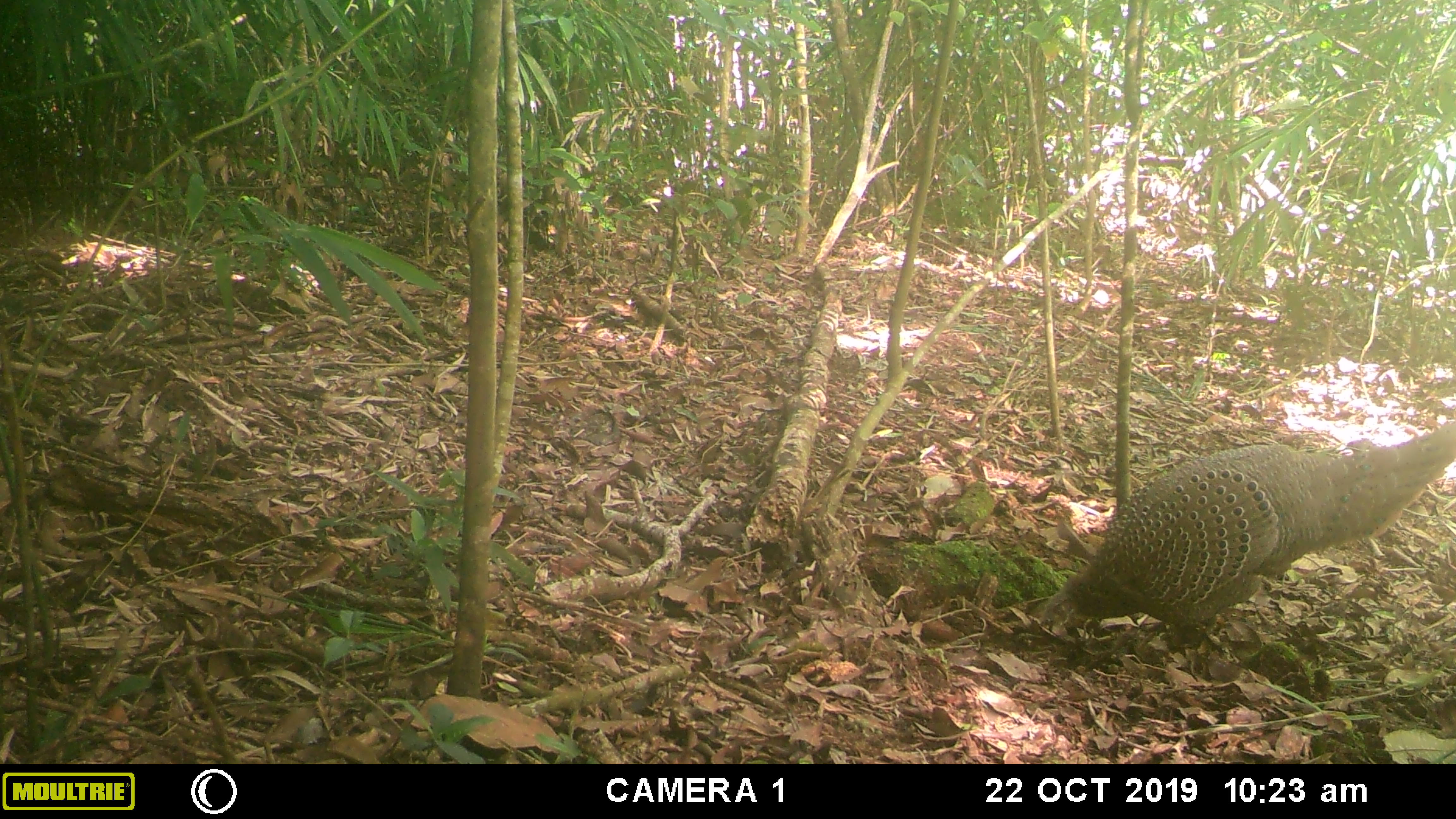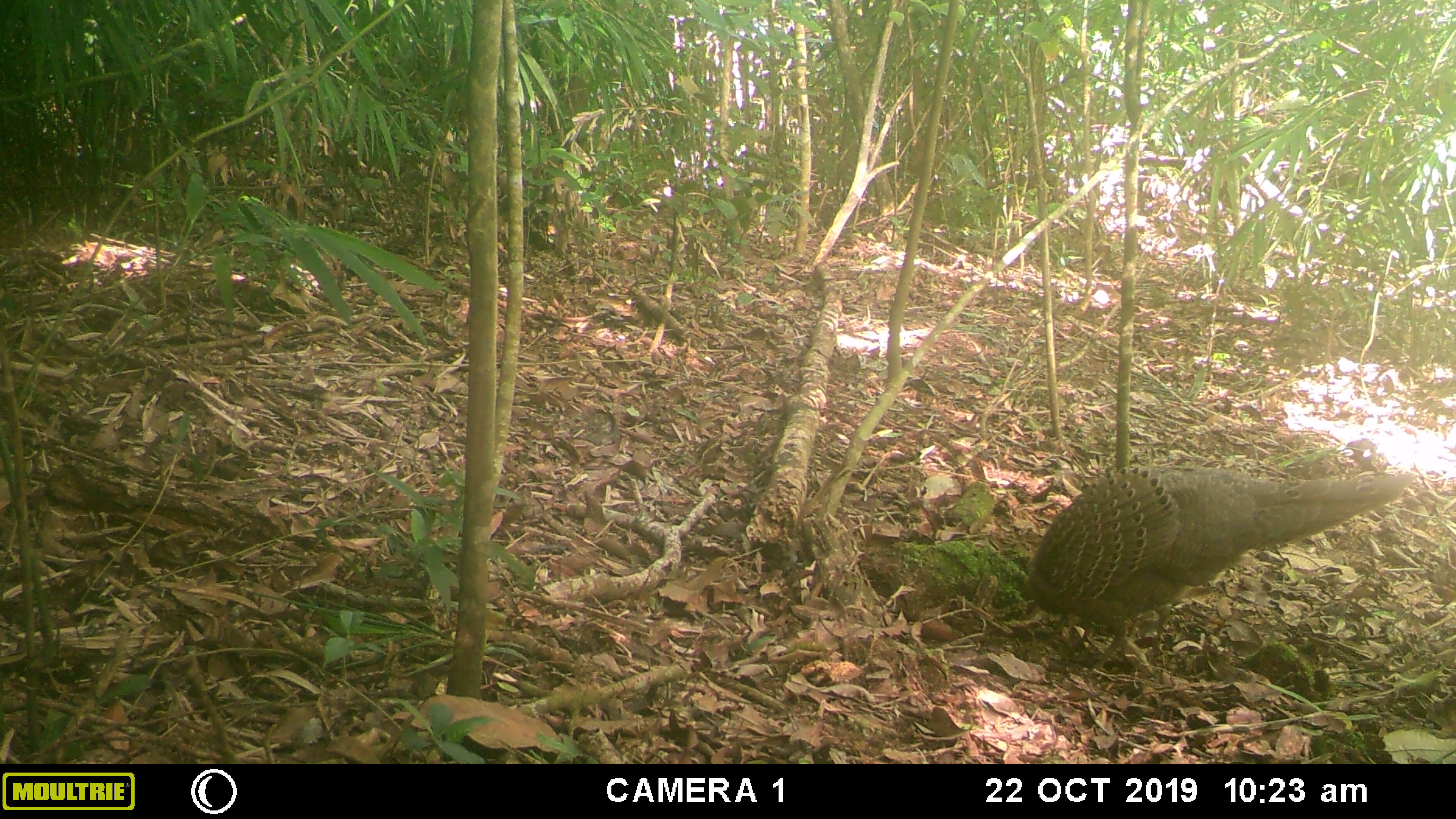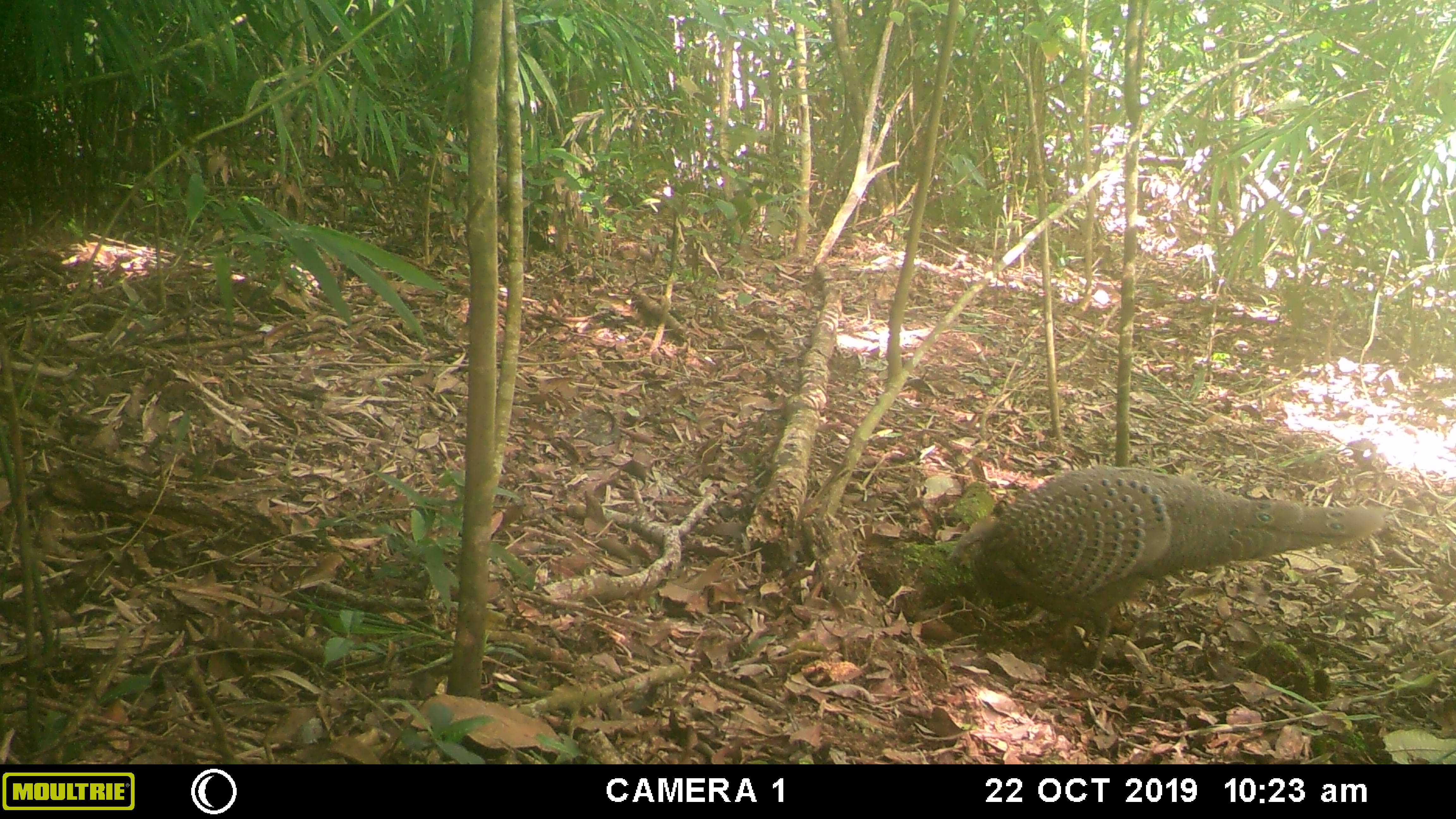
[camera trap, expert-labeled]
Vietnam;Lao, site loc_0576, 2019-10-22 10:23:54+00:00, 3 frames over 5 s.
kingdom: Animalia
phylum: Chordata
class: Aves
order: Galliformes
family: Phasianidae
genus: Polyplectron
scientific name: Polyplectron bicalcaratum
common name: gray peacock-pheasant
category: grey peacock pheasant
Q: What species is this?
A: Grey peacock pheasant (gray peacock-pheasant) (Polyplectron bicalcaratum).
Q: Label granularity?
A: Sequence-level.